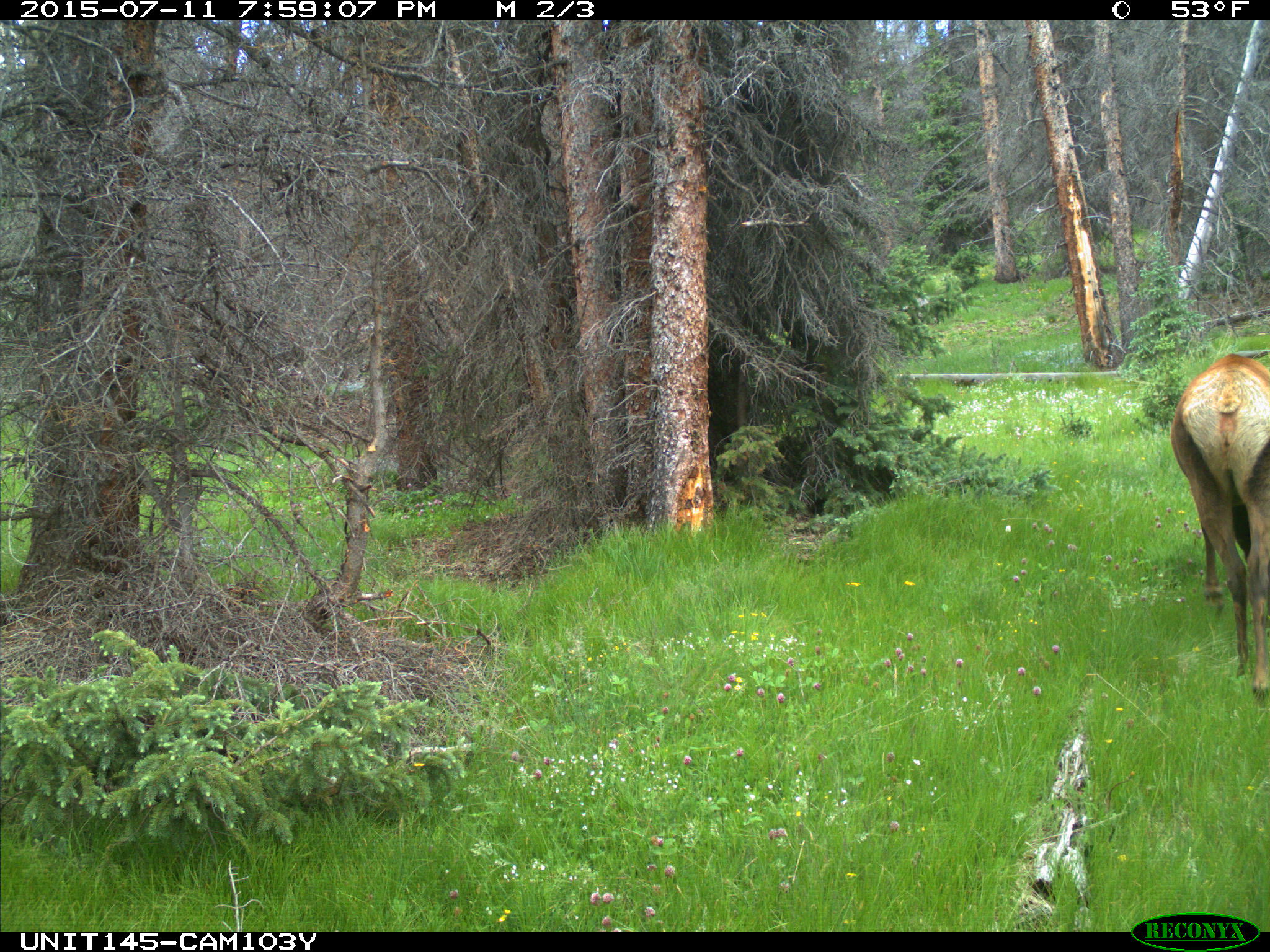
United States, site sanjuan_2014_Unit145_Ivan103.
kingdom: Animalia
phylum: Chordata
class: Mammalia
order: Artiodactyla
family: Cervidae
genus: Cervus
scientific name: Cervus elaphus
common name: red deer